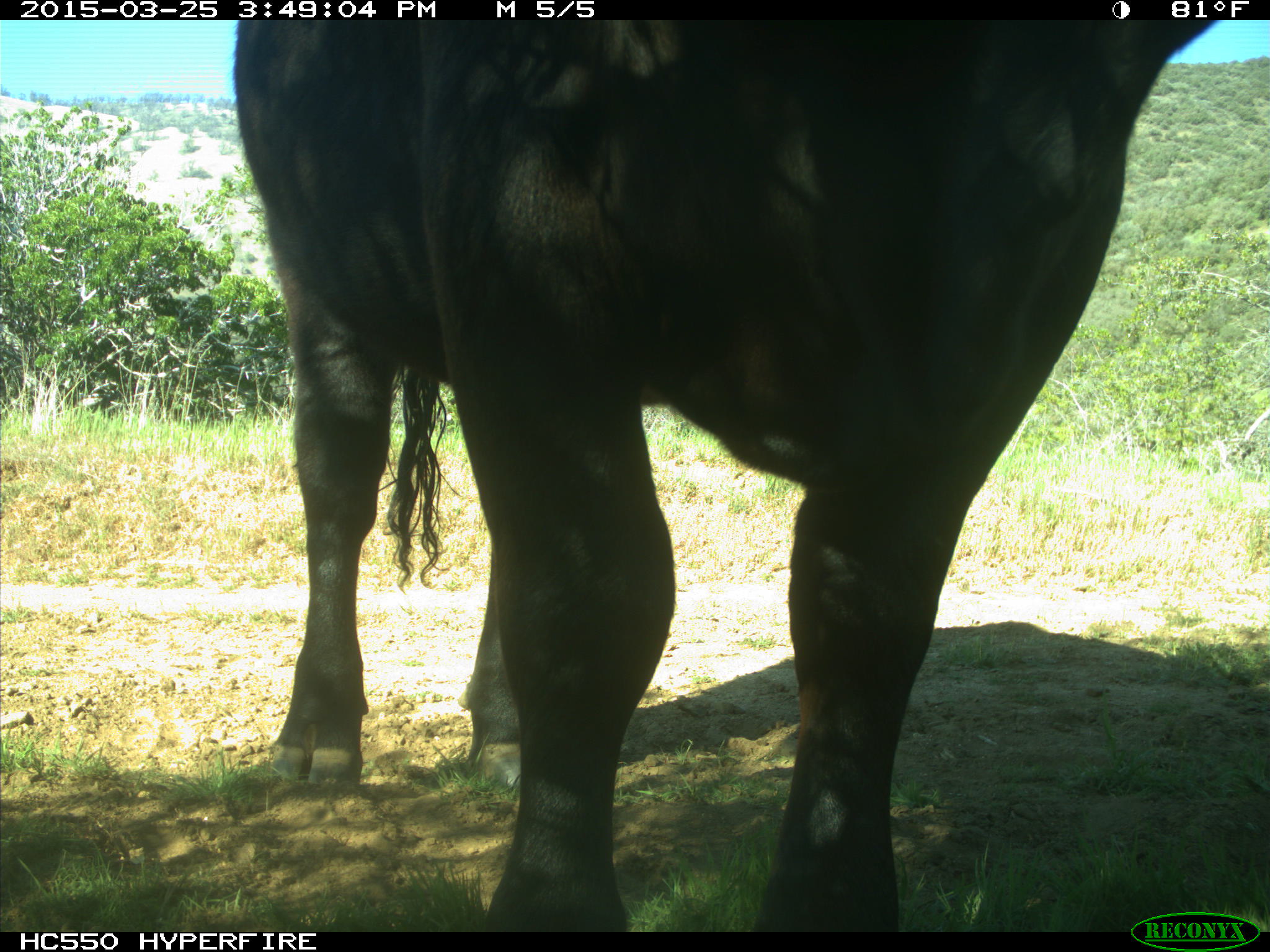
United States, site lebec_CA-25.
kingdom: Animalia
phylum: Chordata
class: Mammalia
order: Artiodactyla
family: Bovidae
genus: Bos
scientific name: Bos taurus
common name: domestic cow